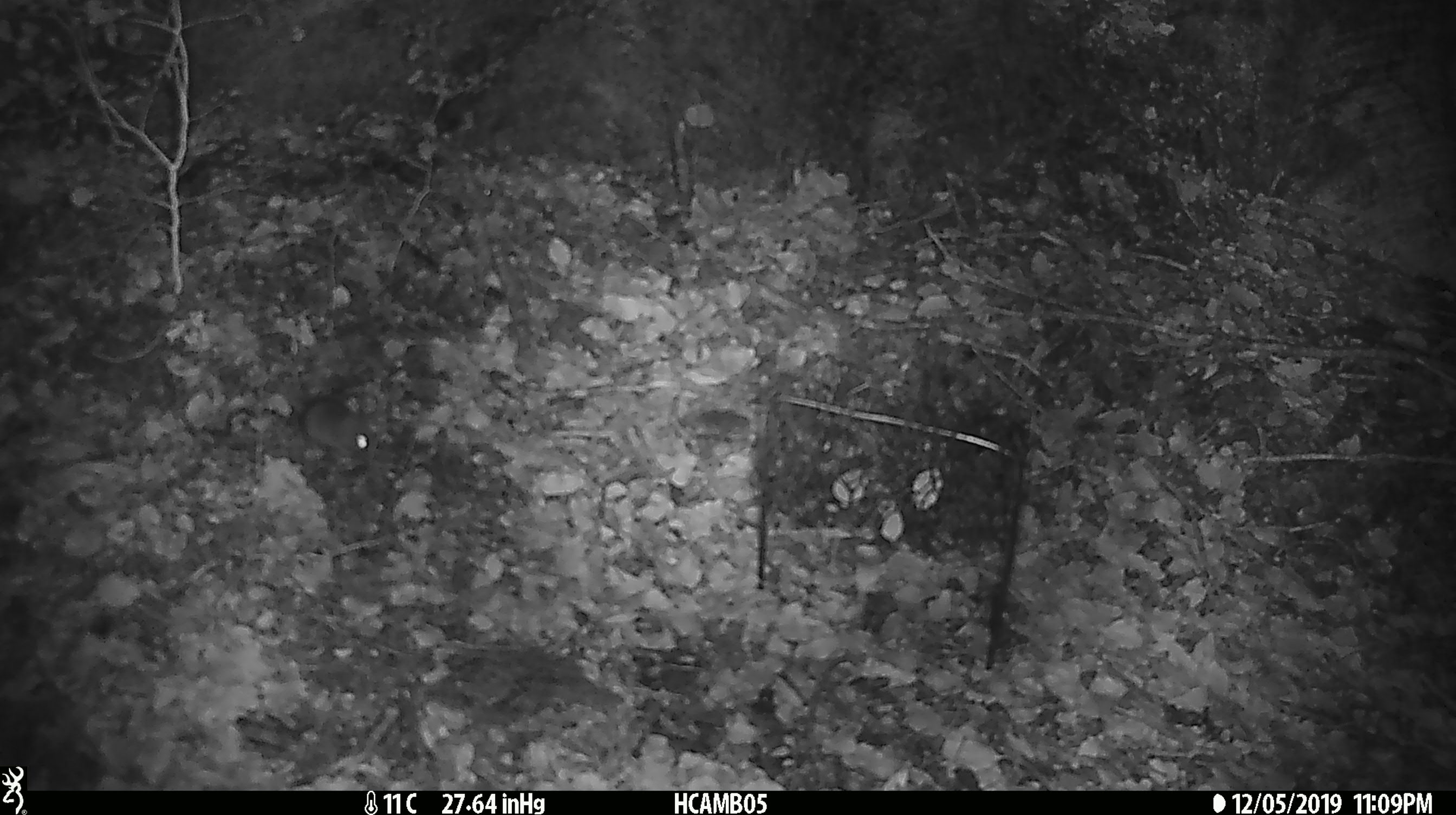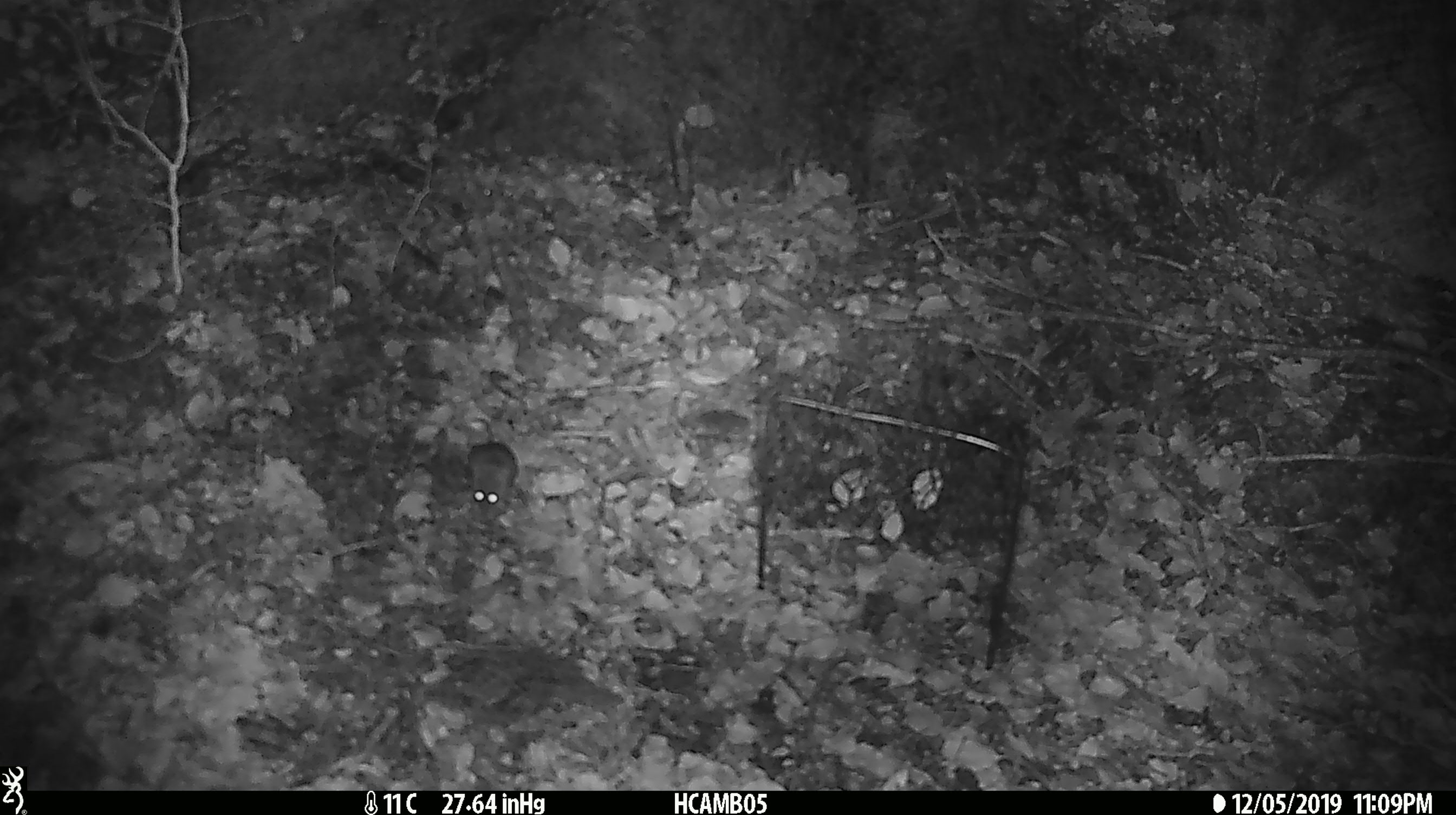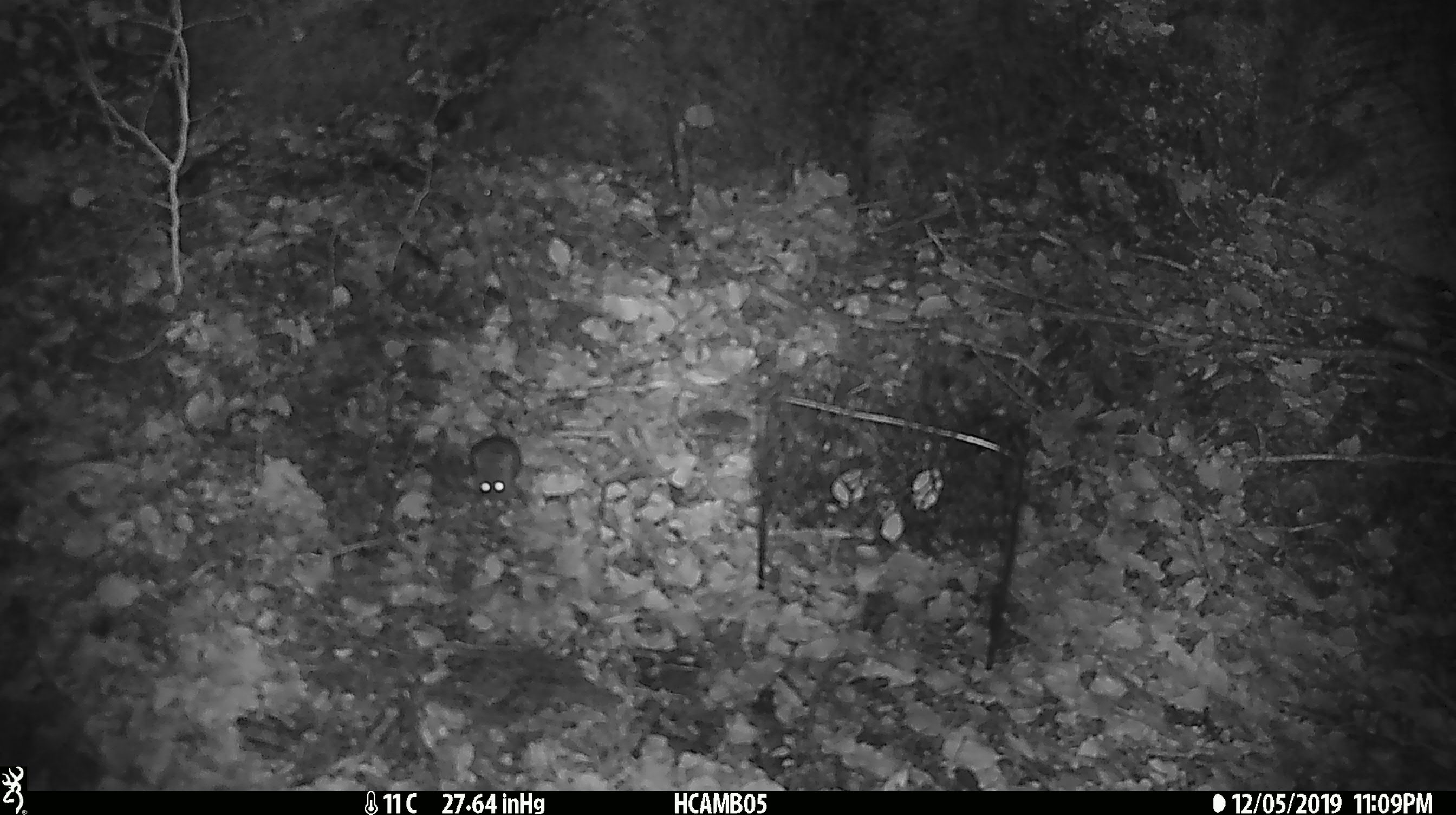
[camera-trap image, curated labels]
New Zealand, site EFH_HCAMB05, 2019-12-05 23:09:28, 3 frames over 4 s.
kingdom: Animalia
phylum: Chordata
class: Mammalia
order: Rodentia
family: Muridae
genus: Mus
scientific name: Mus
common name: mouse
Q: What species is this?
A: Mouse (Mus).